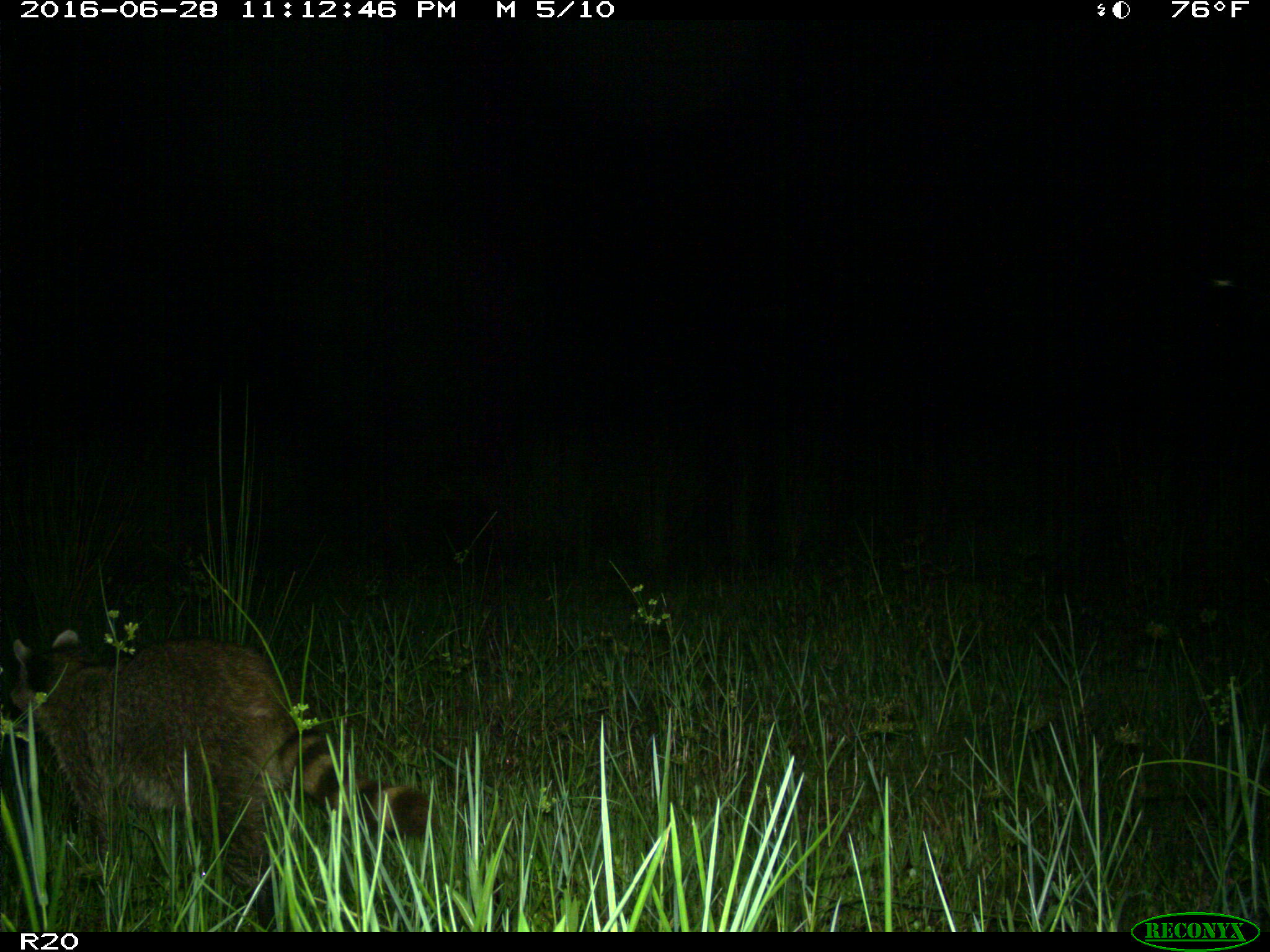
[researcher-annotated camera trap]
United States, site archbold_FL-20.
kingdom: Animalia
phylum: Chordata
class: Mammalia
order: Carnivora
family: Procyonidae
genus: Procyon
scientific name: Procyon lotor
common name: common raccoon